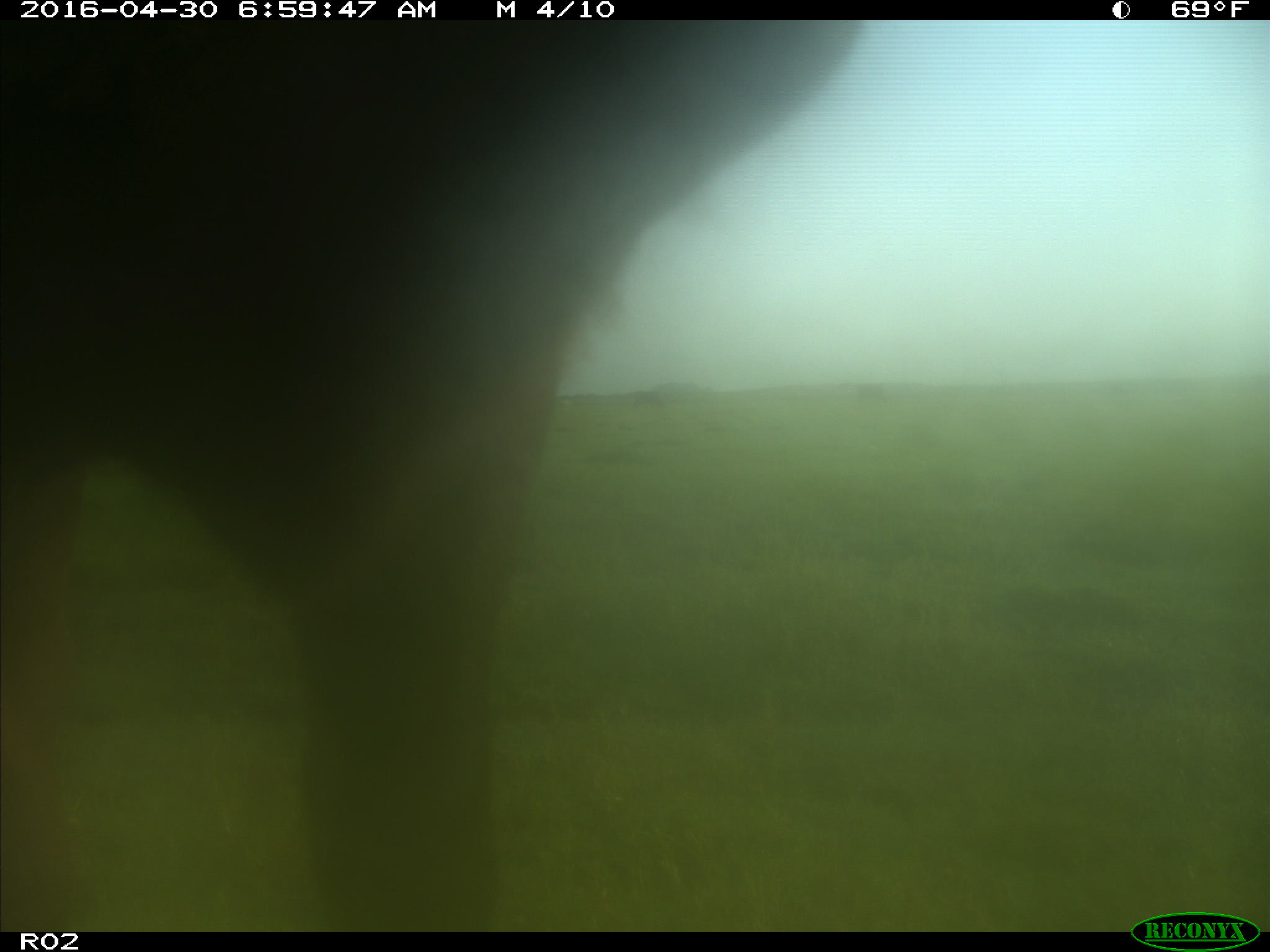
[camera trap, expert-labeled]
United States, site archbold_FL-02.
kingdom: Animalia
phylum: Chordata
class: Mammalia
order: Artiodactyla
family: Bovidae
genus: Bos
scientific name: Bos taurus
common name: domestic cow